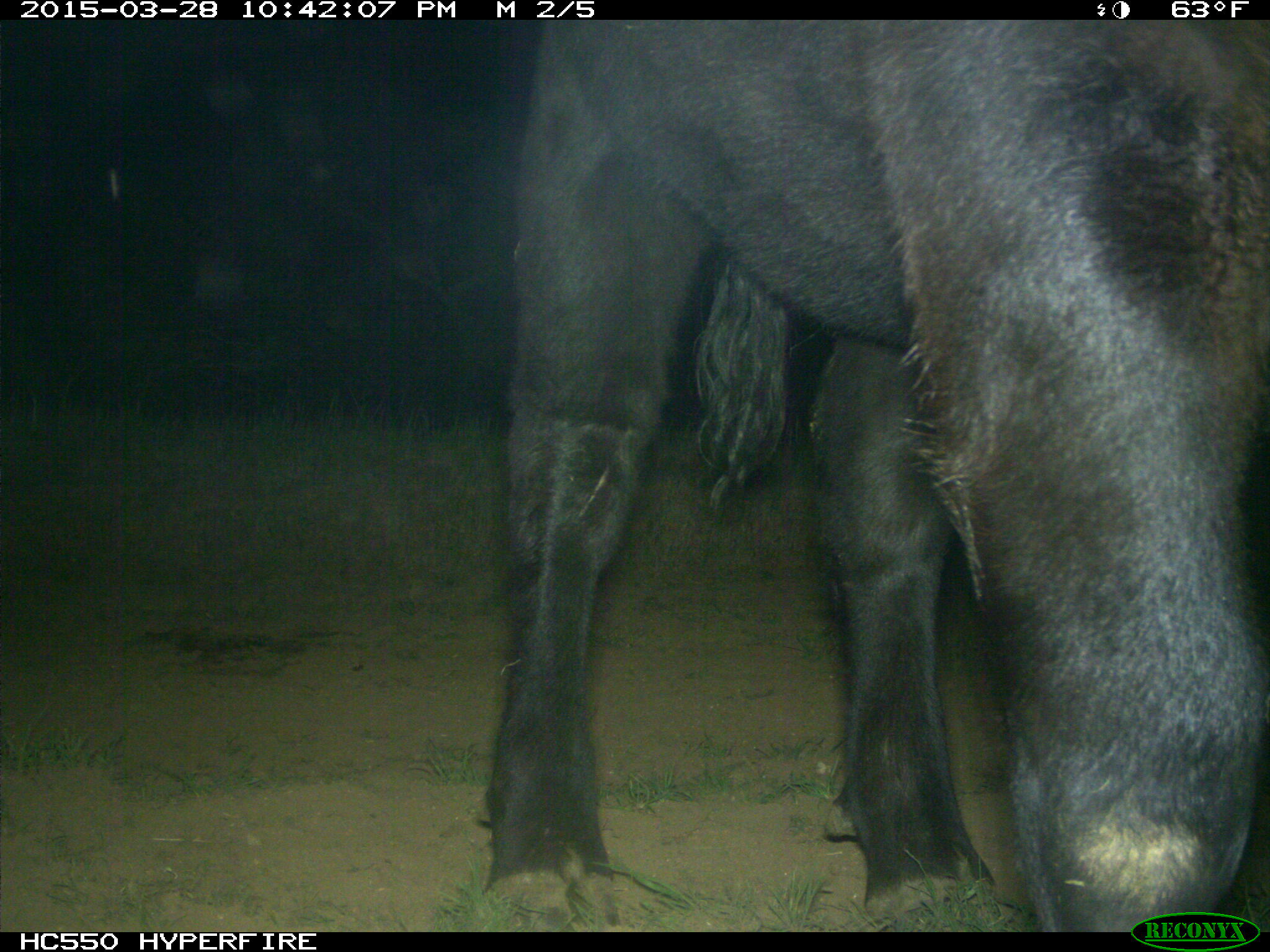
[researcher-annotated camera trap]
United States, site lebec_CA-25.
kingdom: Animalia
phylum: Chordata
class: Mammalia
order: Artiodactyla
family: Bovidae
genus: Bos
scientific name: Bos taurus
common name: domestic cow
Bos taurus (domestic cow).